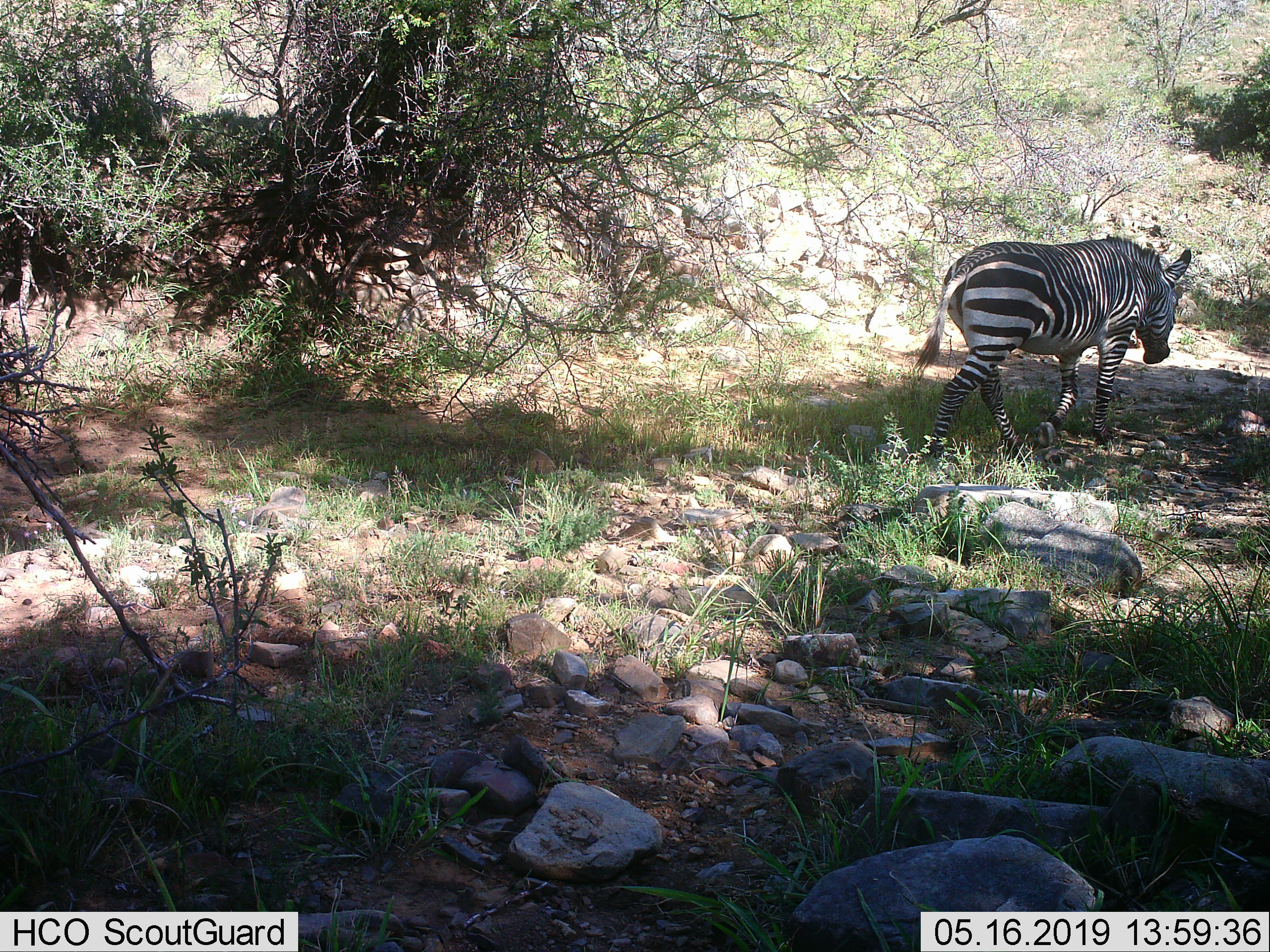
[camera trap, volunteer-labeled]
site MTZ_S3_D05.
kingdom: Animalia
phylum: Chordata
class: Mammalia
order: Perissodactyla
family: Equidae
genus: Equus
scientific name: Equus zebra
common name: mountain zebra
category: zebramountain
Zebramountain (mountain zebra) (Equus zebra), count 1. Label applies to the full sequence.